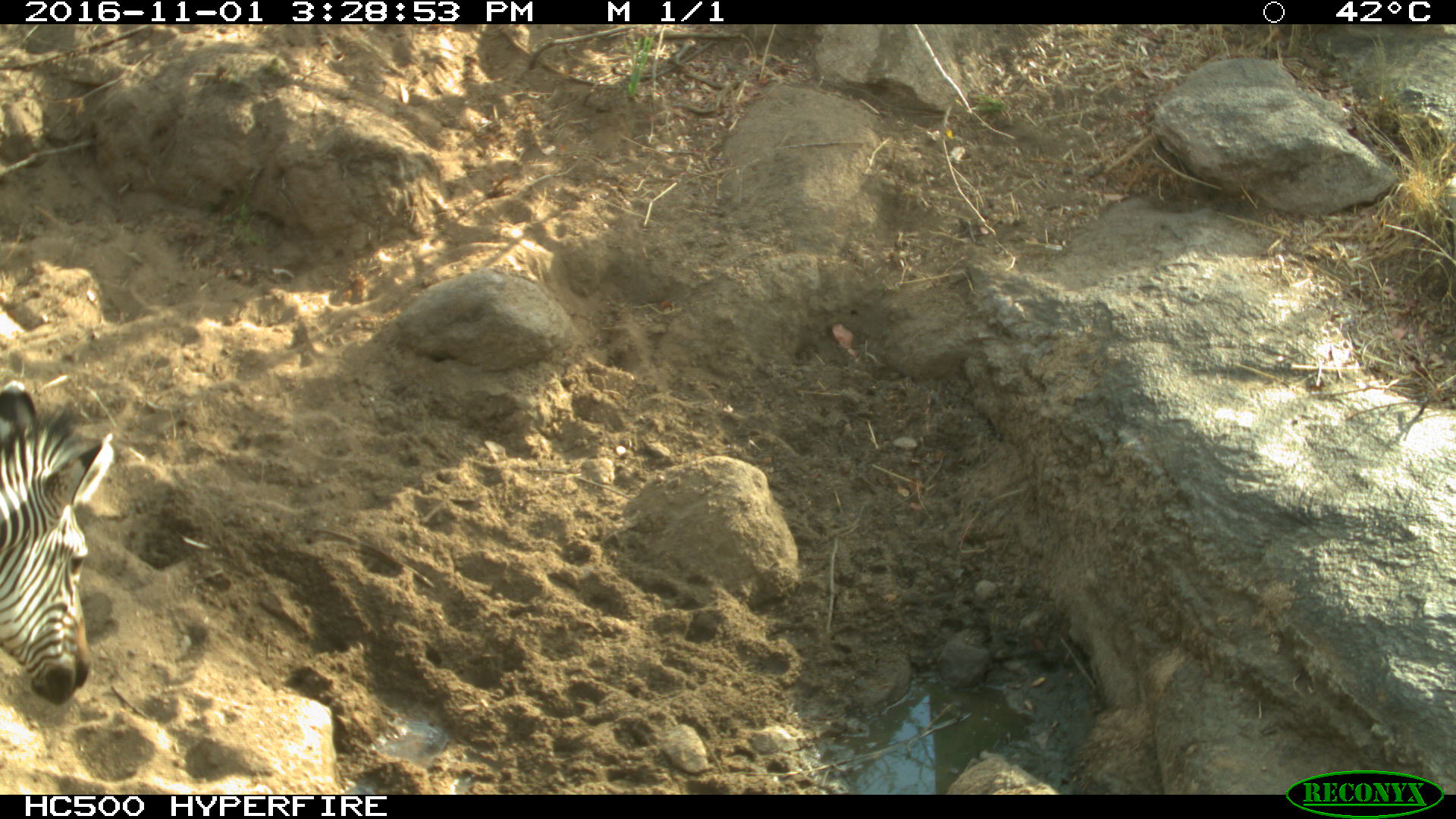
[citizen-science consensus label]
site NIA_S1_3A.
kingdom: Animalia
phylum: Chordata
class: Mammalia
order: Perissodactyla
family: Equidae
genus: Equus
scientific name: Equus quagga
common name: plains zebra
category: zebraplains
Zebraplains (plains zebra) (Equus quagga), count 1. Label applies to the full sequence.